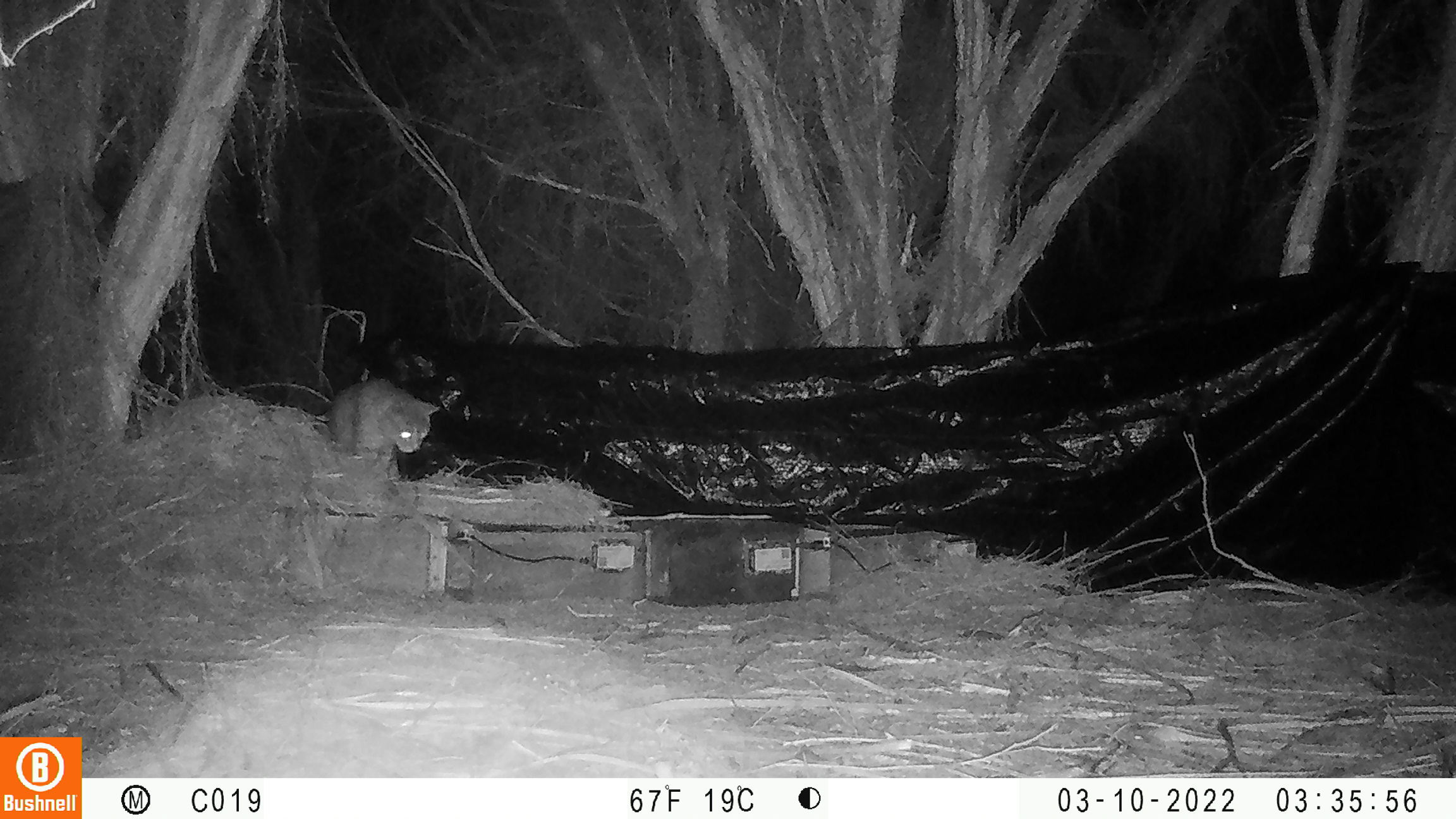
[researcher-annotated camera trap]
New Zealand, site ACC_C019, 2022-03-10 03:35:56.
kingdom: Animalia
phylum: Chordata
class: Mammalia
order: Carnivora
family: Felidae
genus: Felis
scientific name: Felis catus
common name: domestic cat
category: cat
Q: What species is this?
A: Cat (domestic cat) (Felis catus).